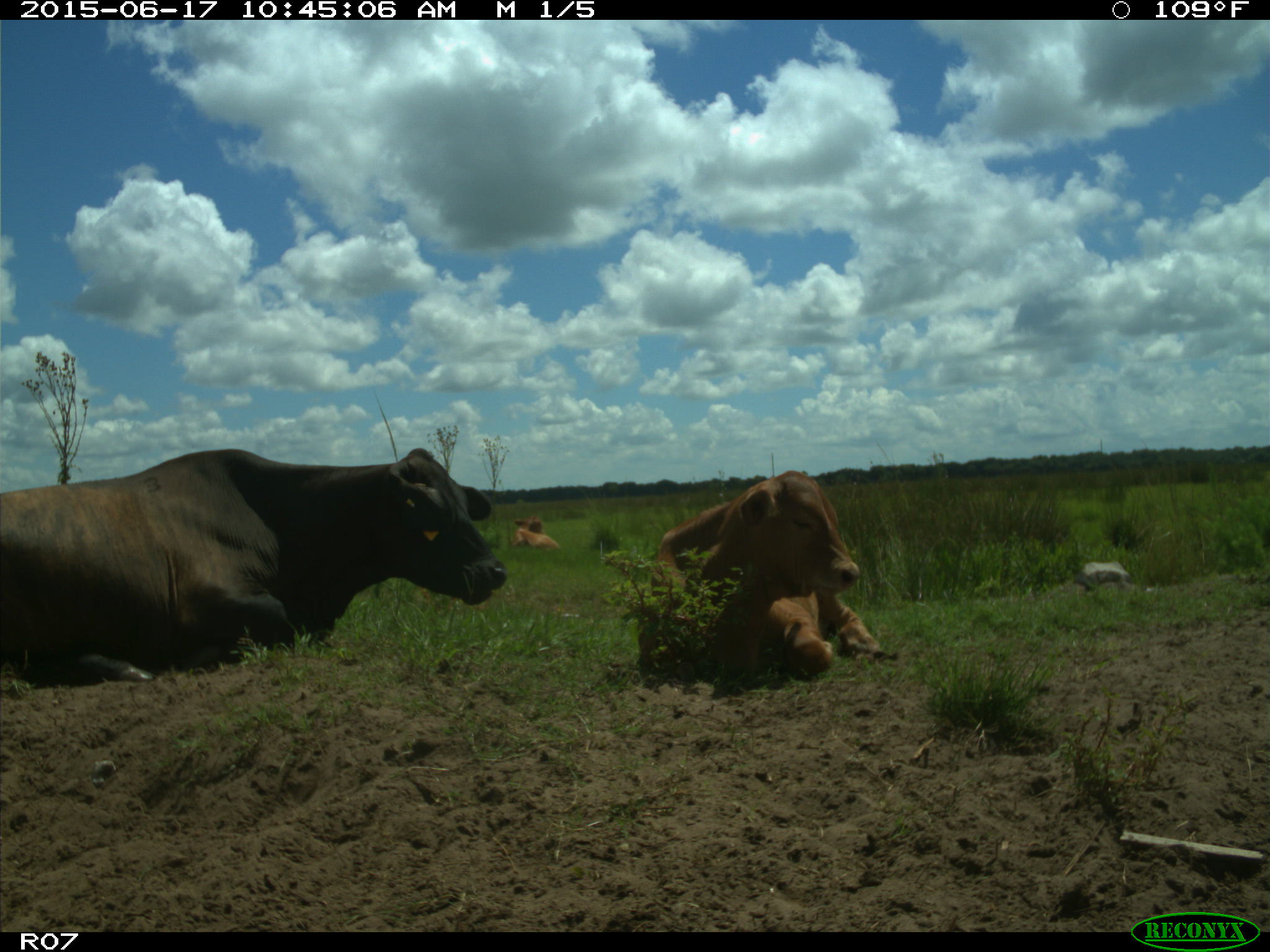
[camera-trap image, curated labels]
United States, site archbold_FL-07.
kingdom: Animalia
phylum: Chordata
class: Mammalia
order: Artiodactyla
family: Bovidae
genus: Bos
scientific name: Bos taurus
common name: domestic cow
Bos taurus (domestic cow).